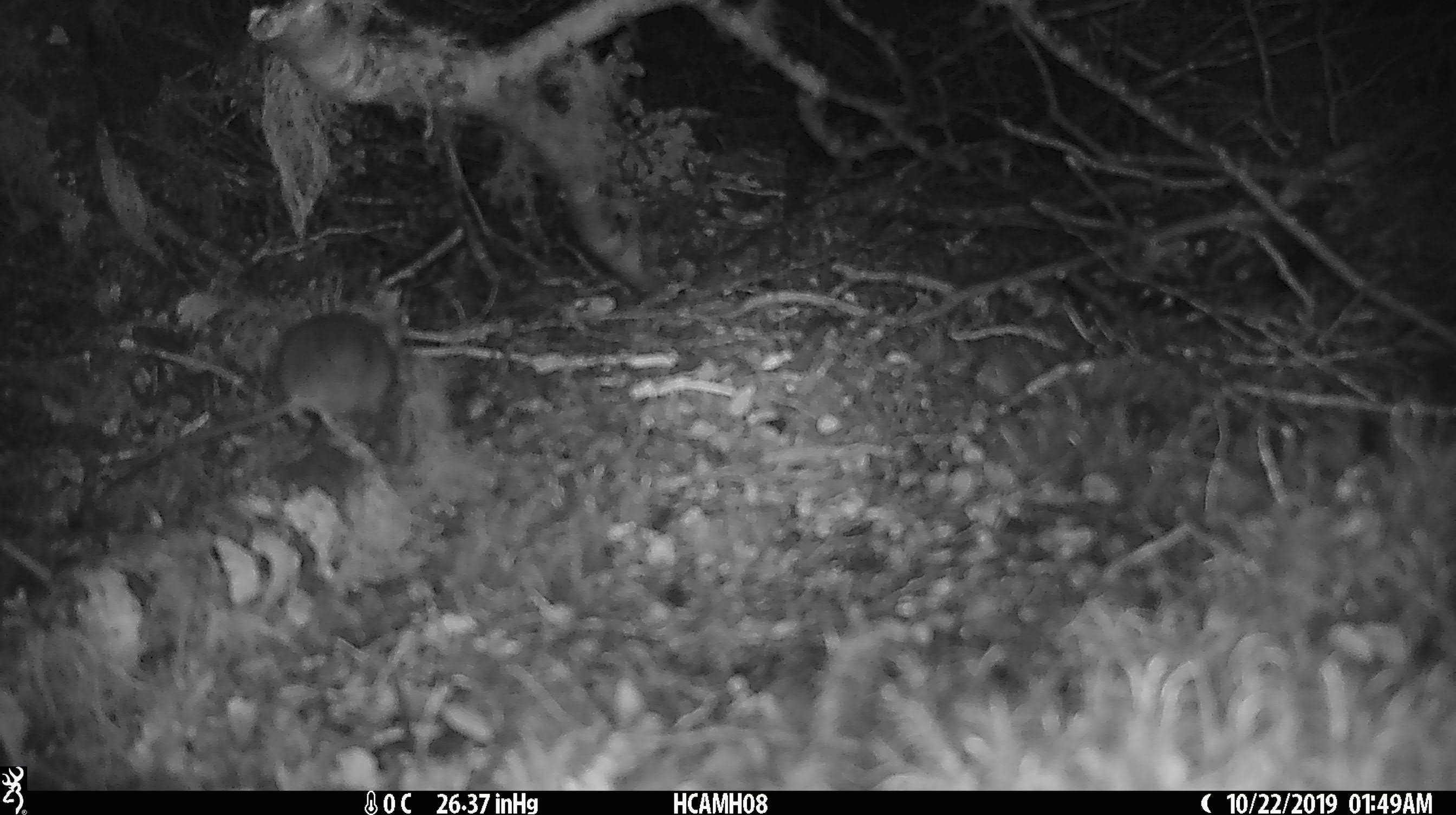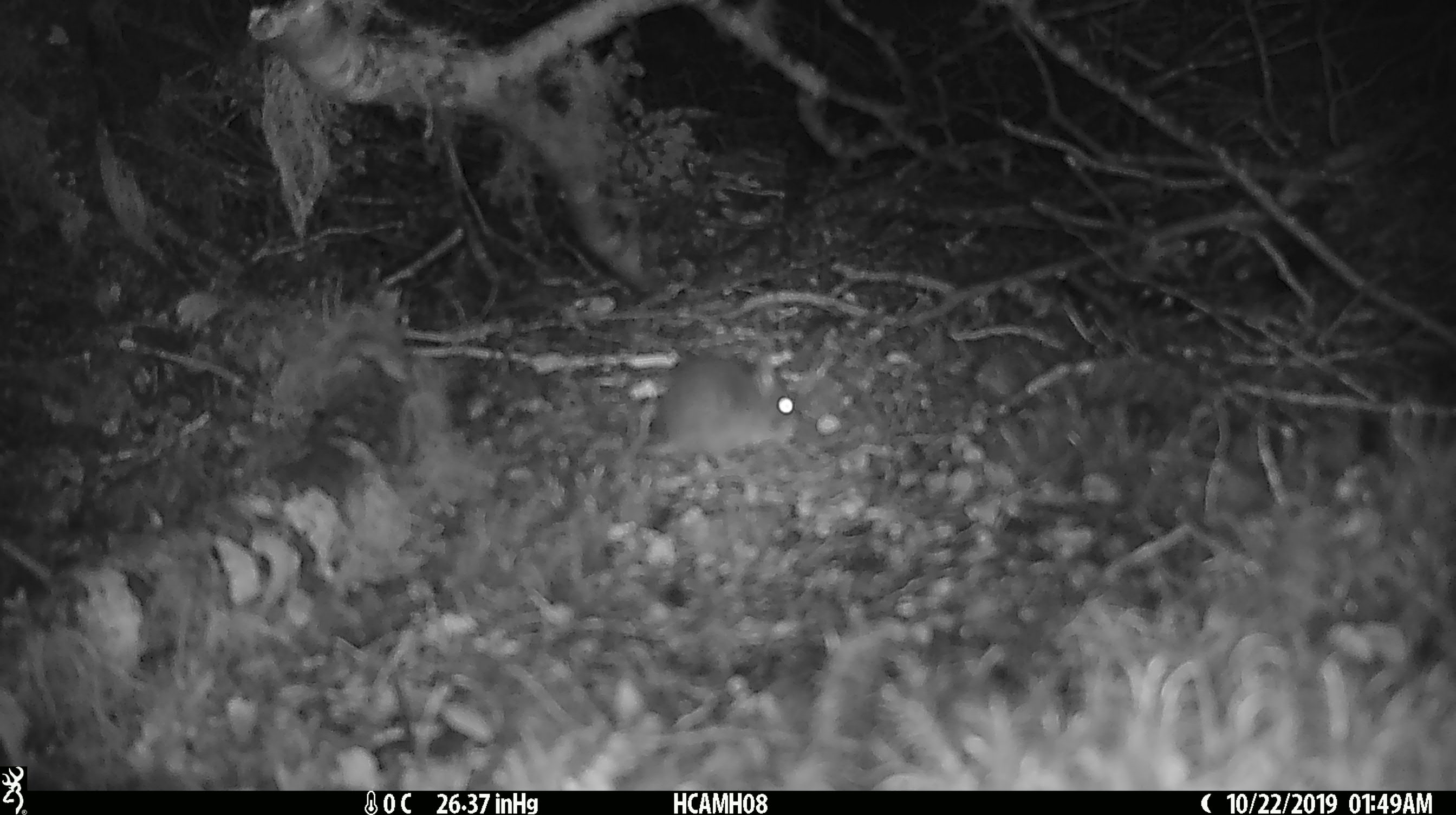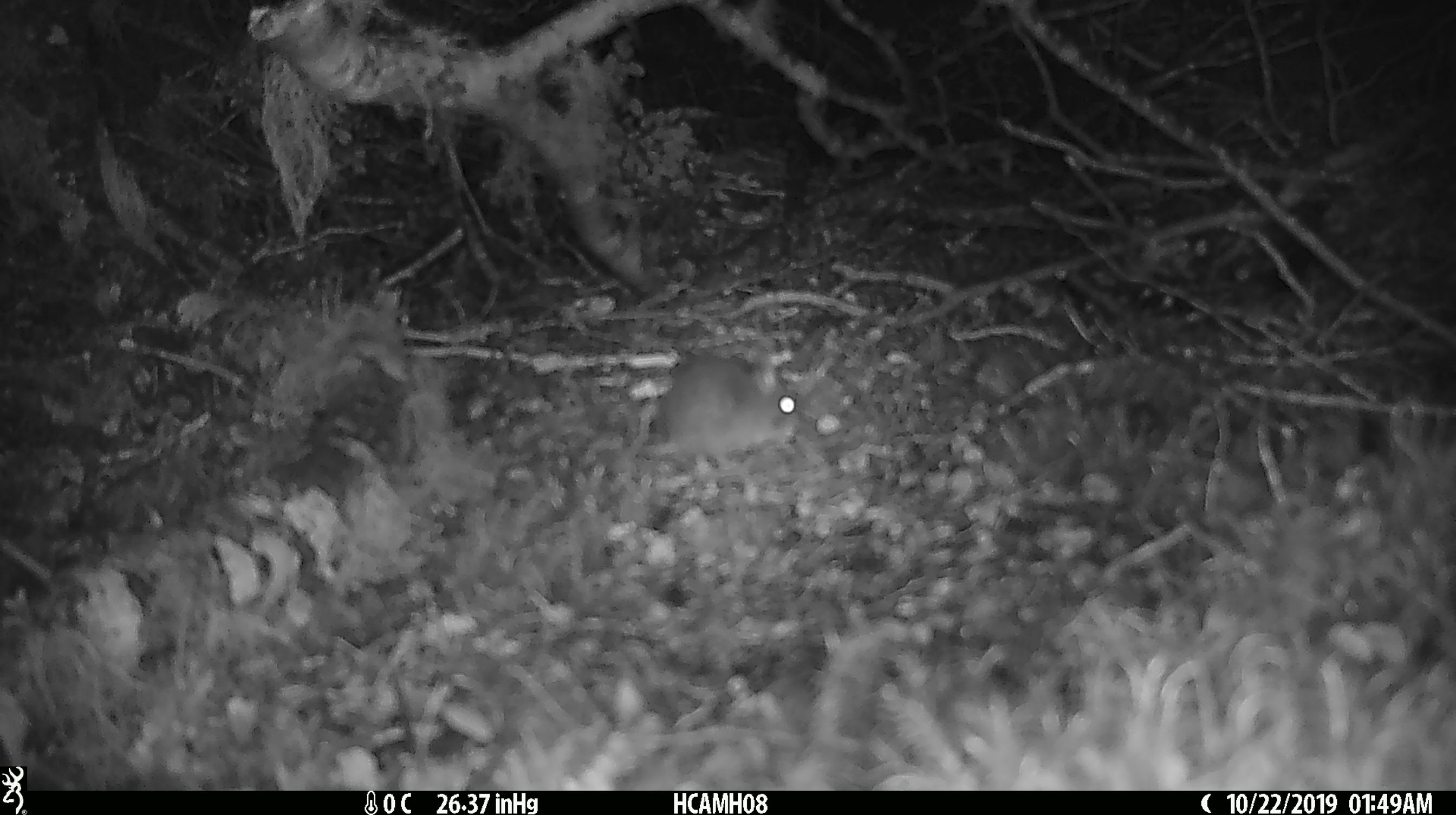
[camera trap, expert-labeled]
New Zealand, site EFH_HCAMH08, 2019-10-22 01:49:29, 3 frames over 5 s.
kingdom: Animalia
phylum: Chordata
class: Mammalia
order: Rodentia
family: Muridae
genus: Mus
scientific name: Mus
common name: mouse